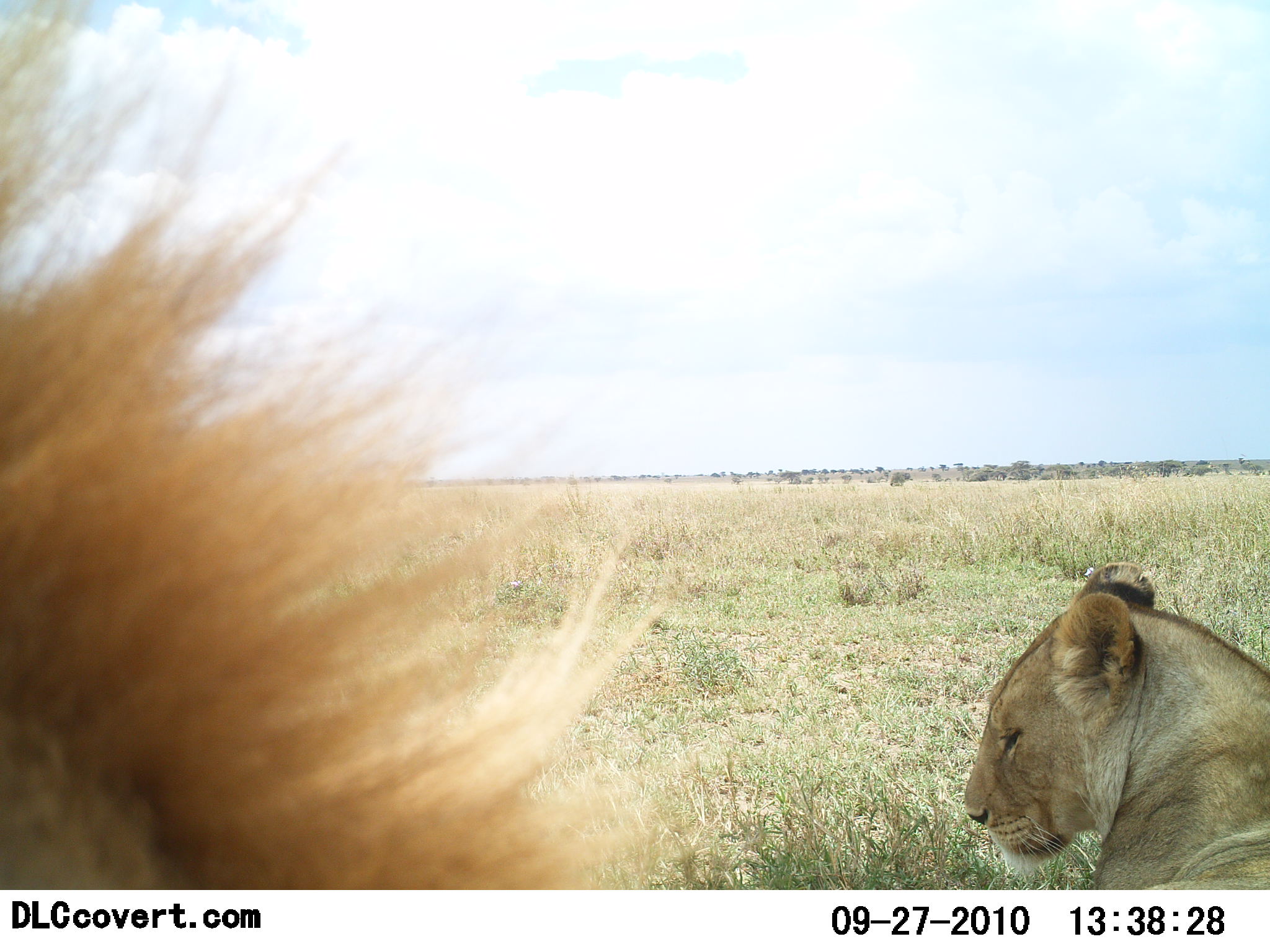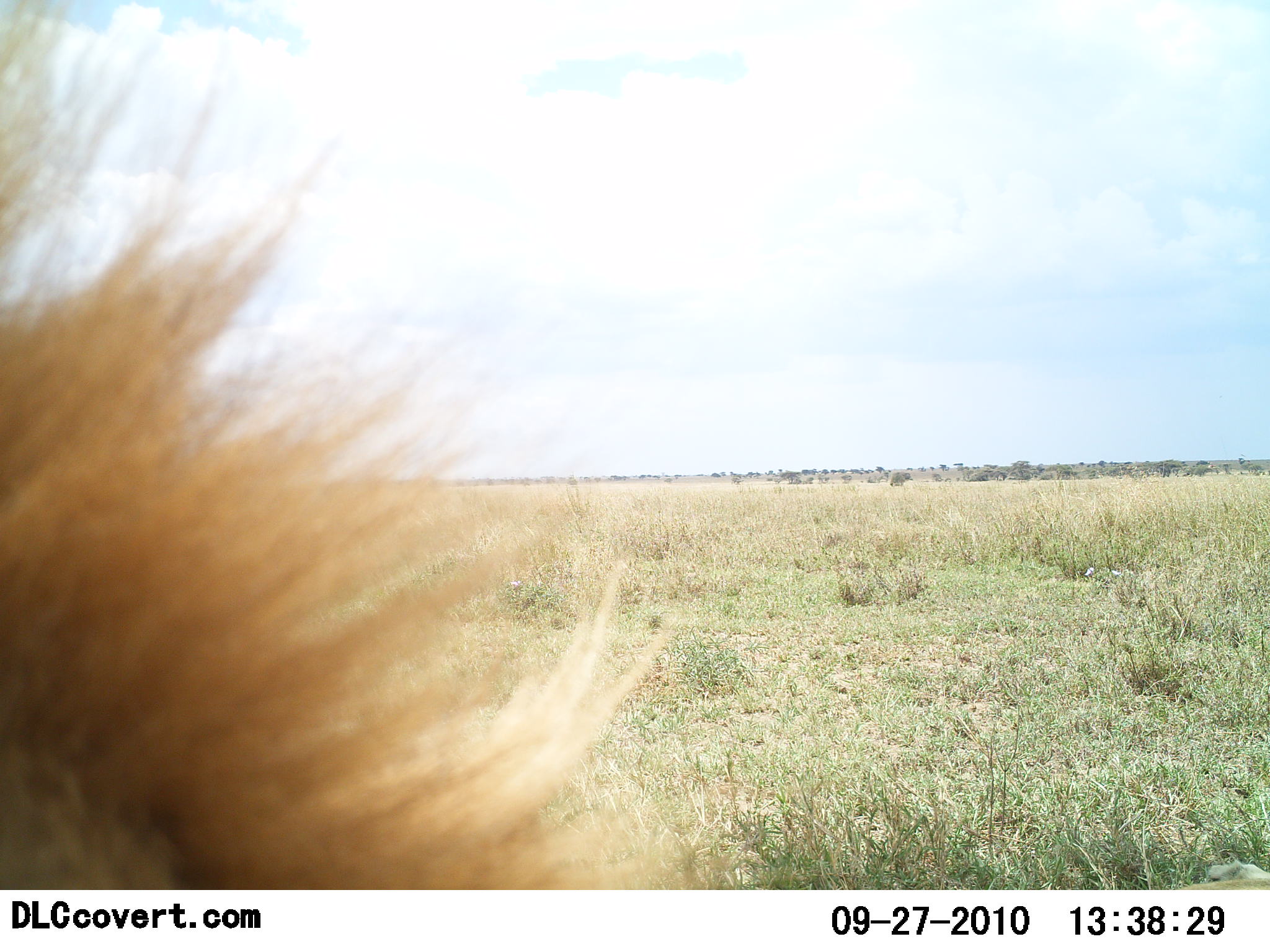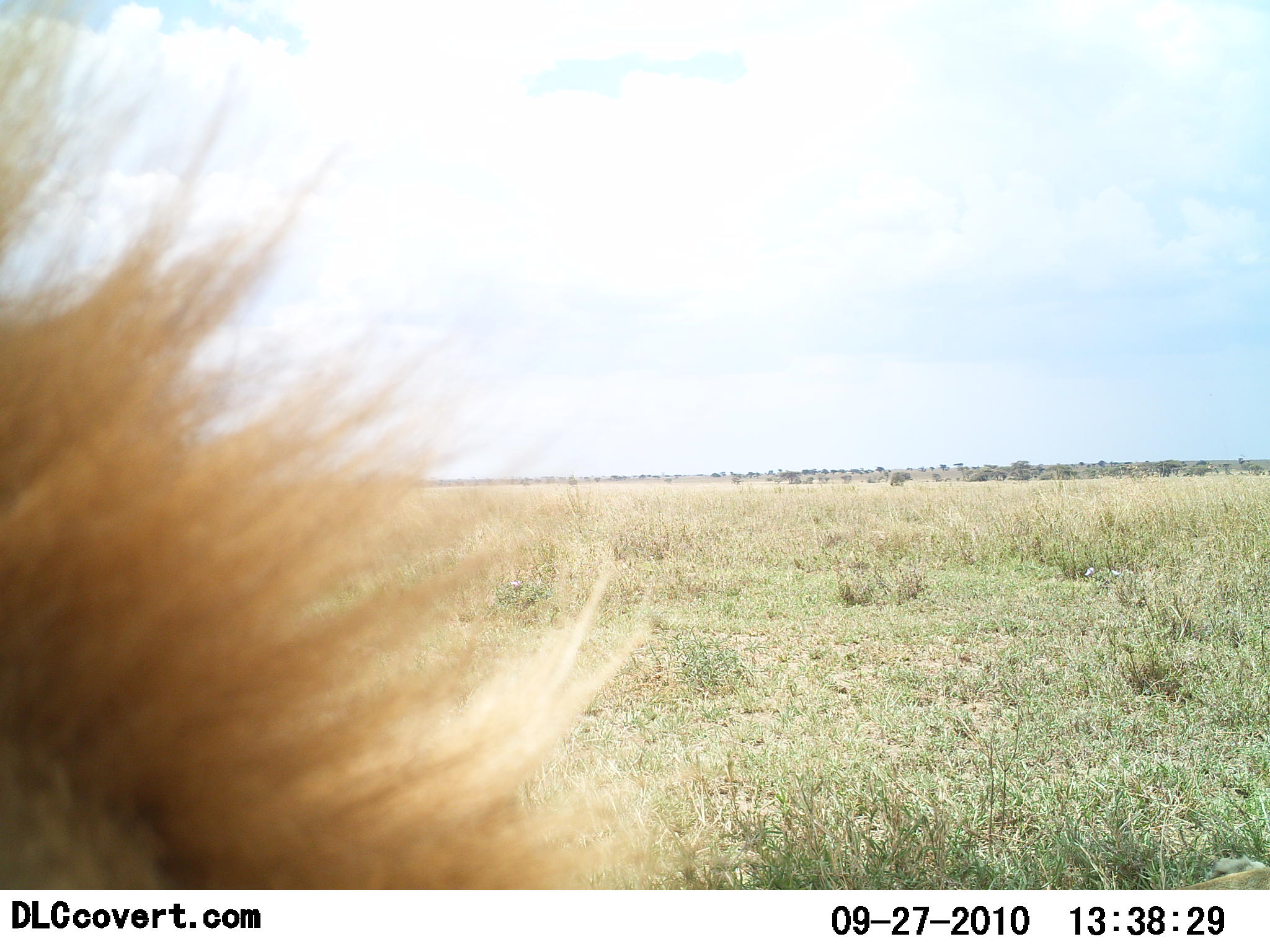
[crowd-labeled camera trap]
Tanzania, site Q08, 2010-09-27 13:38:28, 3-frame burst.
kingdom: Animalia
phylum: Chordata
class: Mammalia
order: Carnivora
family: Felidae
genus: Panthera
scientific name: Panthera leo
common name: lion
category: lionfemale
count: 1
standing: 0%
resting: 91%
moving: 9%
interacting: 5%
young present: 0%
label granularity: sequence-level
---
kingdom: Animalia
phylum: Chordata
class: Mammalia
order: Carnivora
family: Felidae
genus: Panthera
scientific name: Panthera leo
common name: lion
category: lionmale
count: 1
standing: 28%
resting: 72%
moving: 0%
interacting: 0%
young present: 6%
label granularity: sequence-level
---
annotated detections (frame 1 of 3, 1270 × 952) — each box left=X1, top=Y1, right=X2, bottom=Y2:
animal: left=0, top=0, right=692, bottom=891; left=0, top=0, right=678, bottom=889; left=963, top=558, right=1270, bottom=889; left=964, top=562, right=1270, bottom=889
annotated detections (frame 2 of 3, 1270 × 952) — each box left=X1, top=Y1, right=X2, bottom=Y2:
animal: left=0, top=1, right=760, bottom=891; left=0, top=4, right=694, bottom=889; left=1173, top=859, right=1270, bottom=889; left=1186, top=856, right=1269, bottom=890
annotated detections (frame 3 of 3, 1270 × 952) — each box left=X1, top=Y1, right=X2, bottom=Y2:
animal: left=0, top=1, right=735, bottom=889; left=0, top=1, right=689, bottom=889; left=1171, top=848, right=1269, bottom=890; left=1175, top=856, right=1270, bottom=889